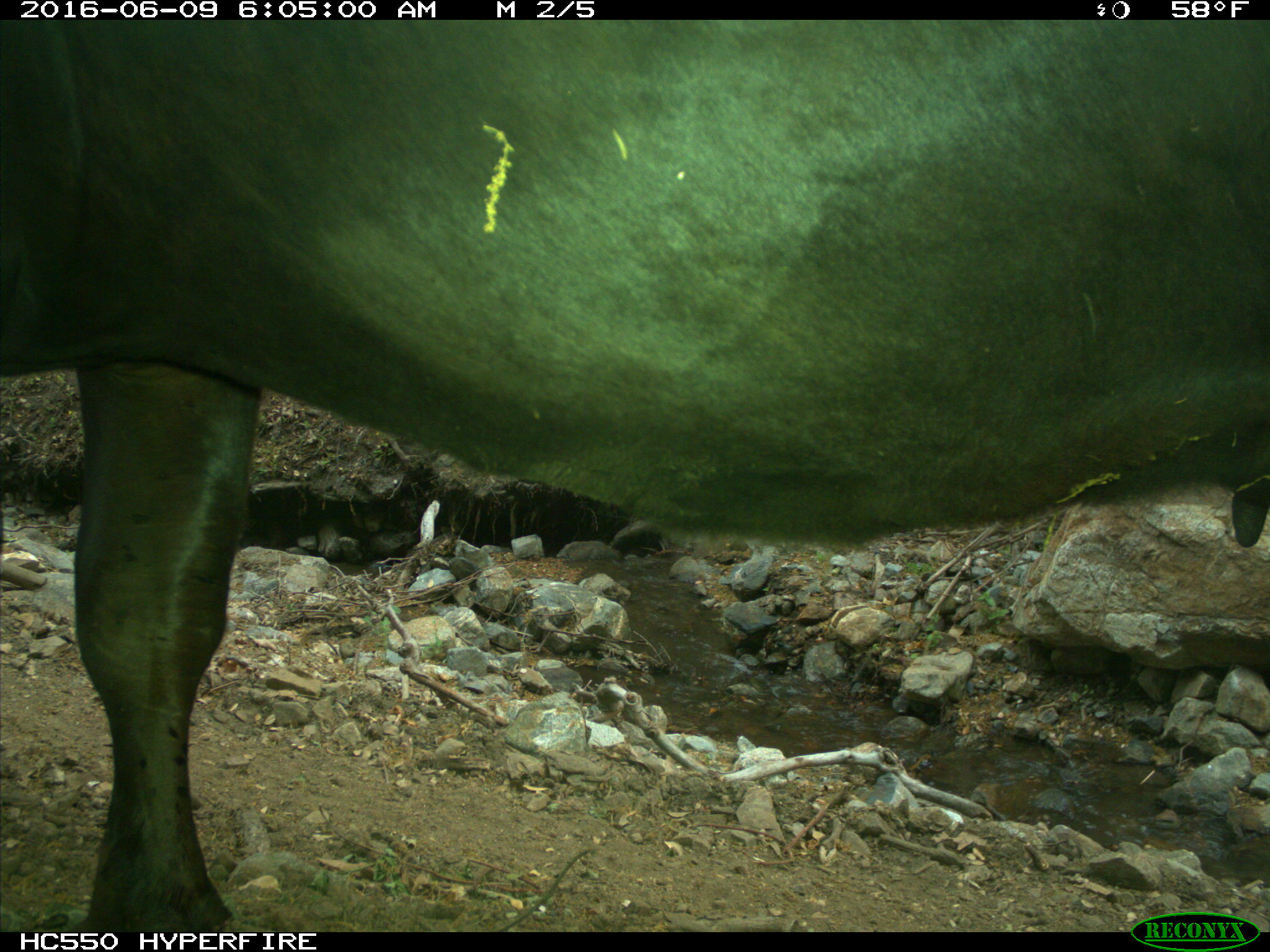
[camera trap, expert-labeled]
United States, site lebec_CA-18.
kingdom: Animalia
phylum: Chordata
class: Mammalia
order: Artiodactyla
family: Bovidae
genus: Bos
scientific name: Bos taurus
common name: domestic cow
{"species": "Bos taurus (domestic cow)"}